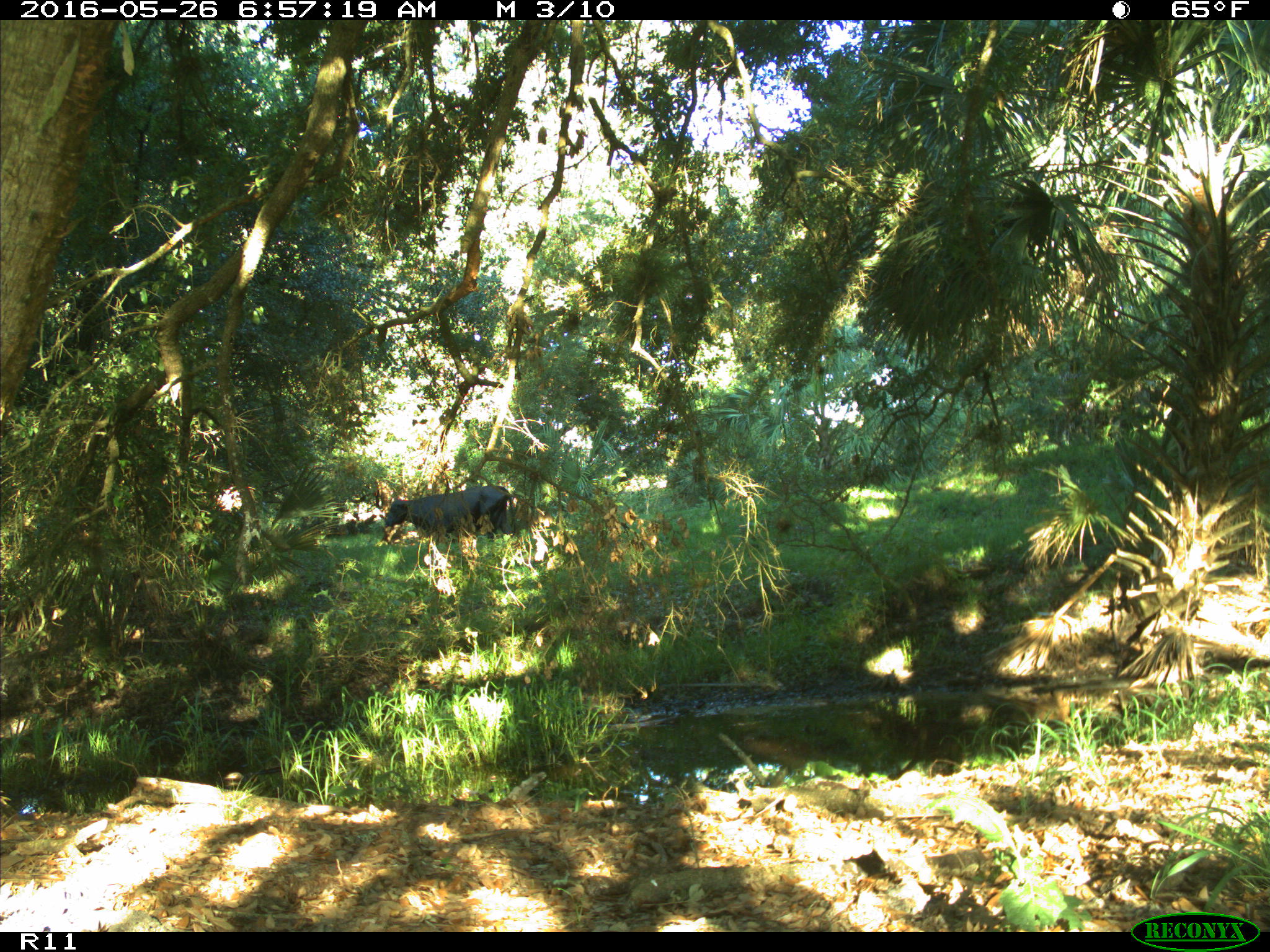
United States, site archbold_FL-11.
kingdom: Animalia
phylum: Chordata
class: Mammalia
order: Artiodactyla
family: Bovidae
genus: Bos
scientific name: Bos taurus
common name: domestic cow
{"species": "Bos taurus (domestic cow)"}